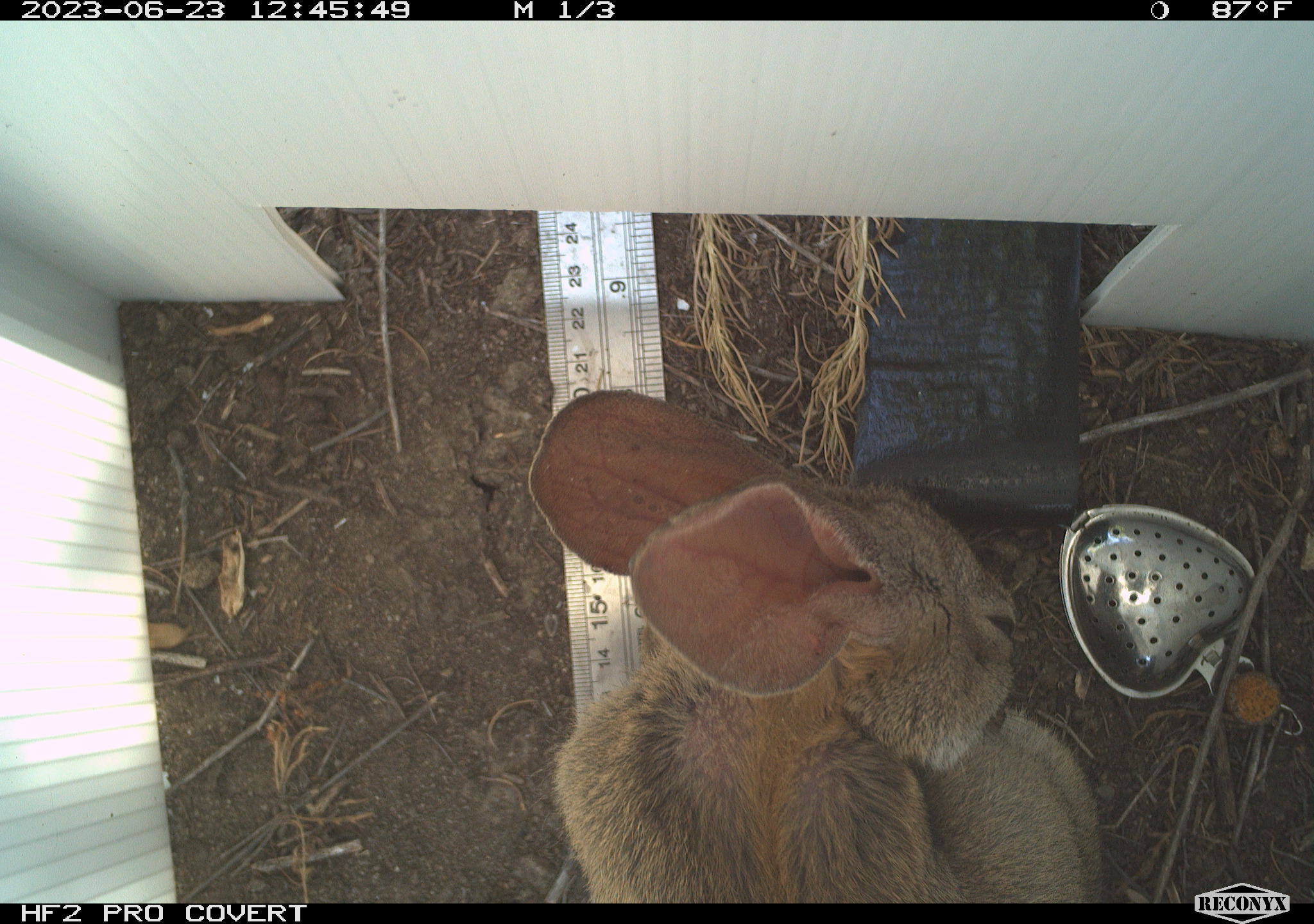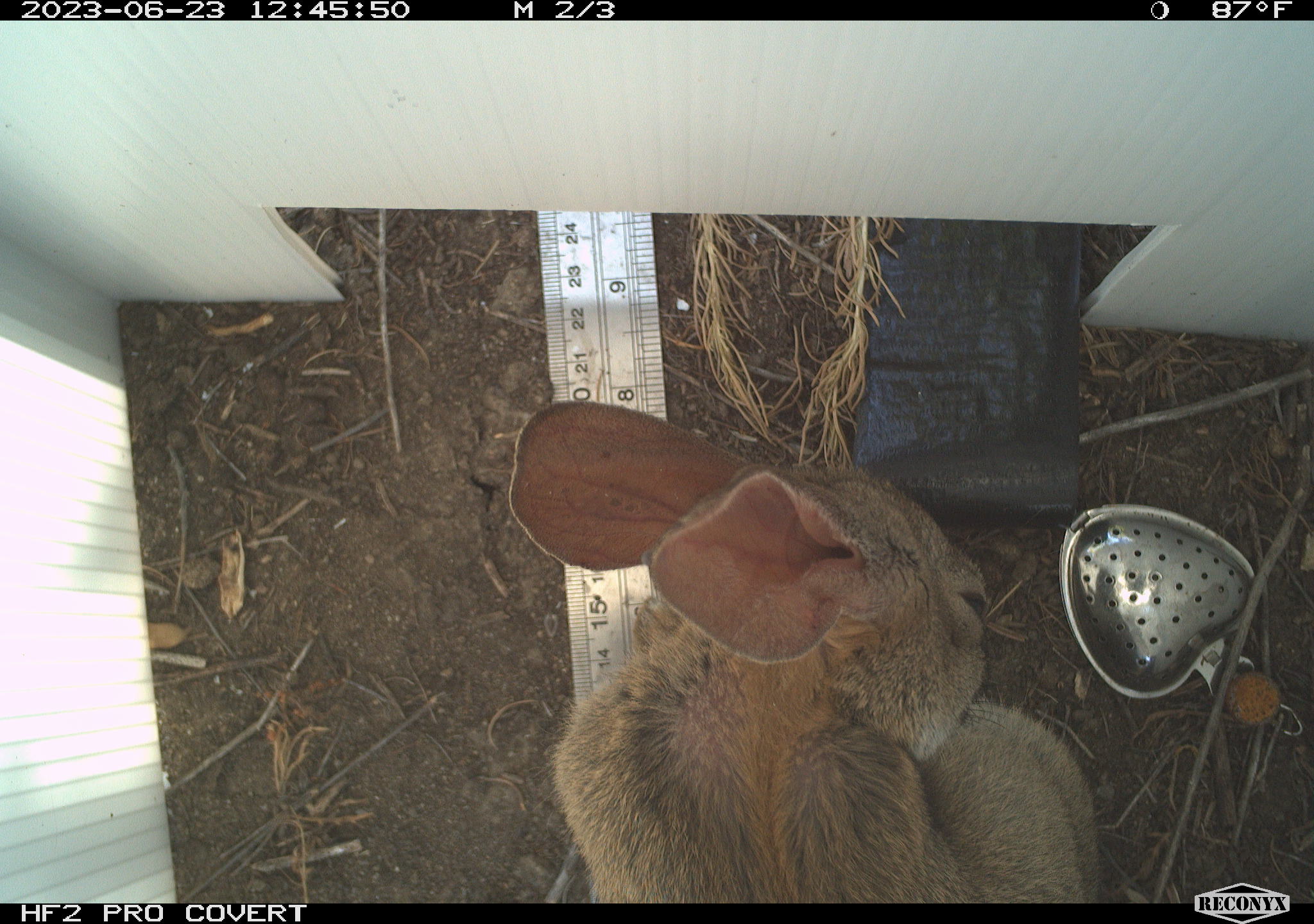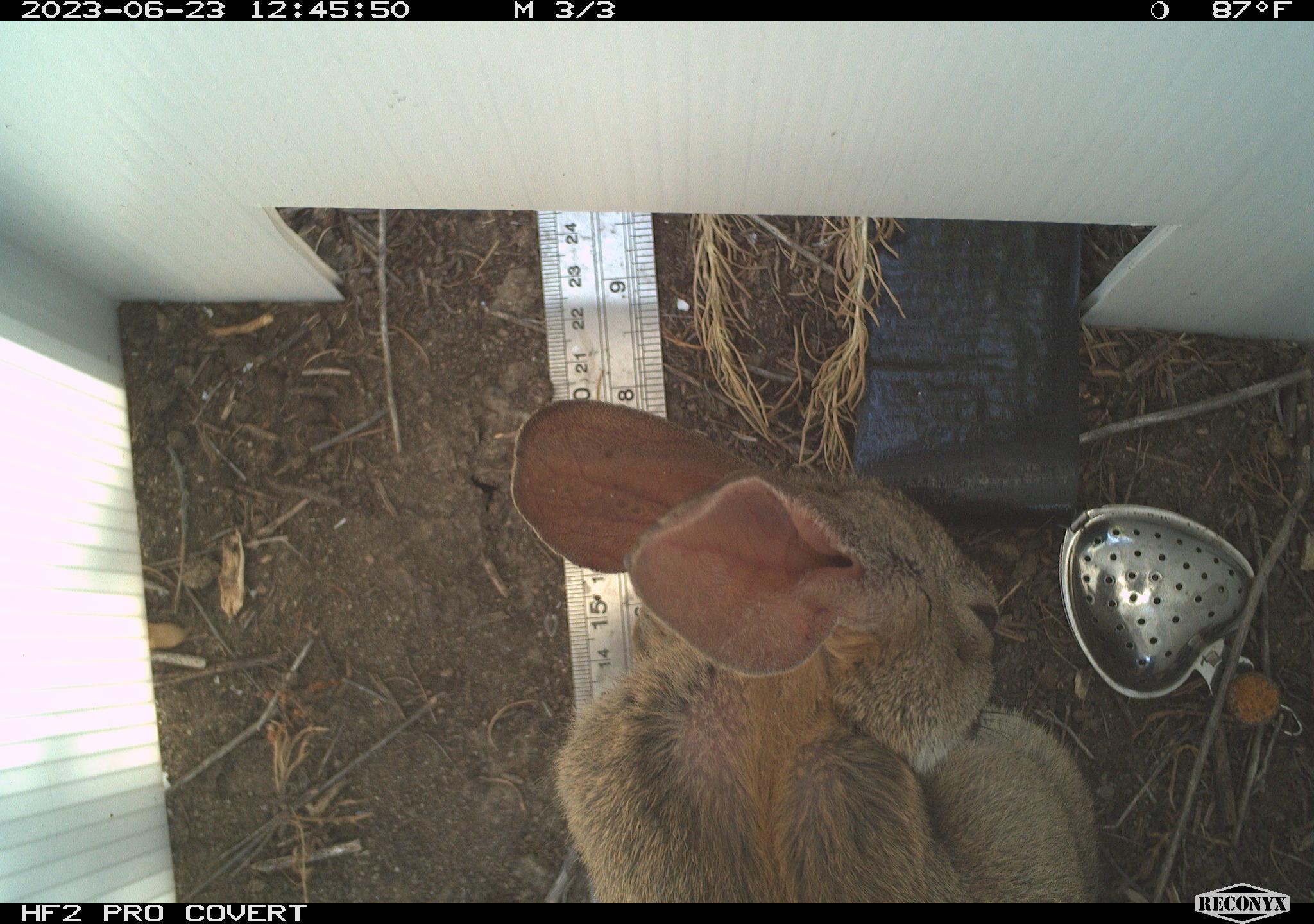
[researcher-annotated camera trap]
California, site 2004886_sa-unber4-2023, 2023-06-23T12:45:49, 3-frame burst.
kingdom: Animalia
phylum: Chordata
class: Mammalia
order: Lagomorpha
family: Leporidae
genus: Sylvilagus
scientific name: Sylvilagus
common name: cottontail rabbits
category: sylvilagus species